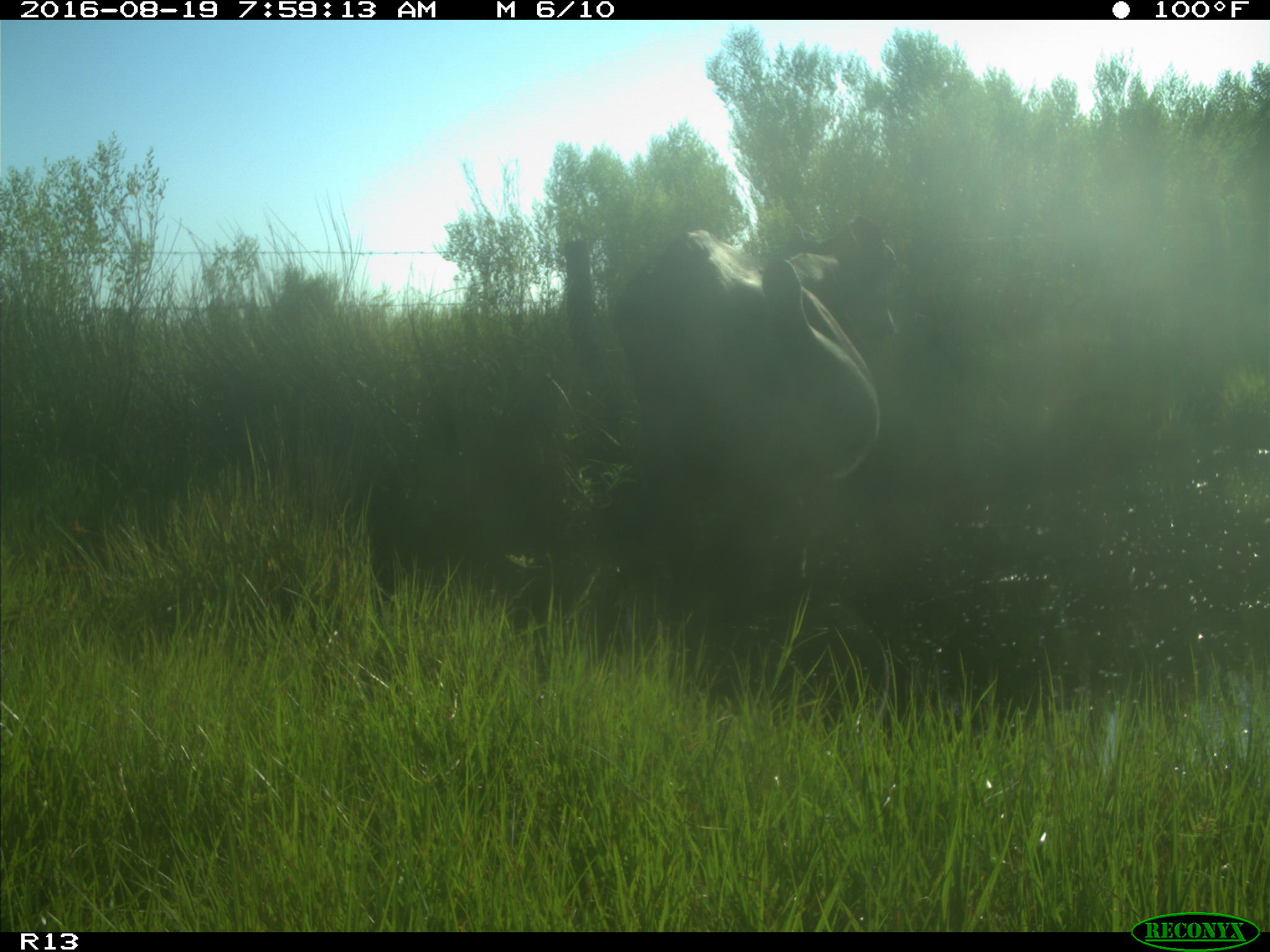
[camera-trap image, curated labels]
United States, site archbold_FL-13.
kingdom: Animalia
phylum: Chordata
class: Mammalia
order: Artiodactyla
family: Bovidae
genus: Bos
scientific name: Bos taurus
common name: domestic cow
Bos taurus (domestic cow).